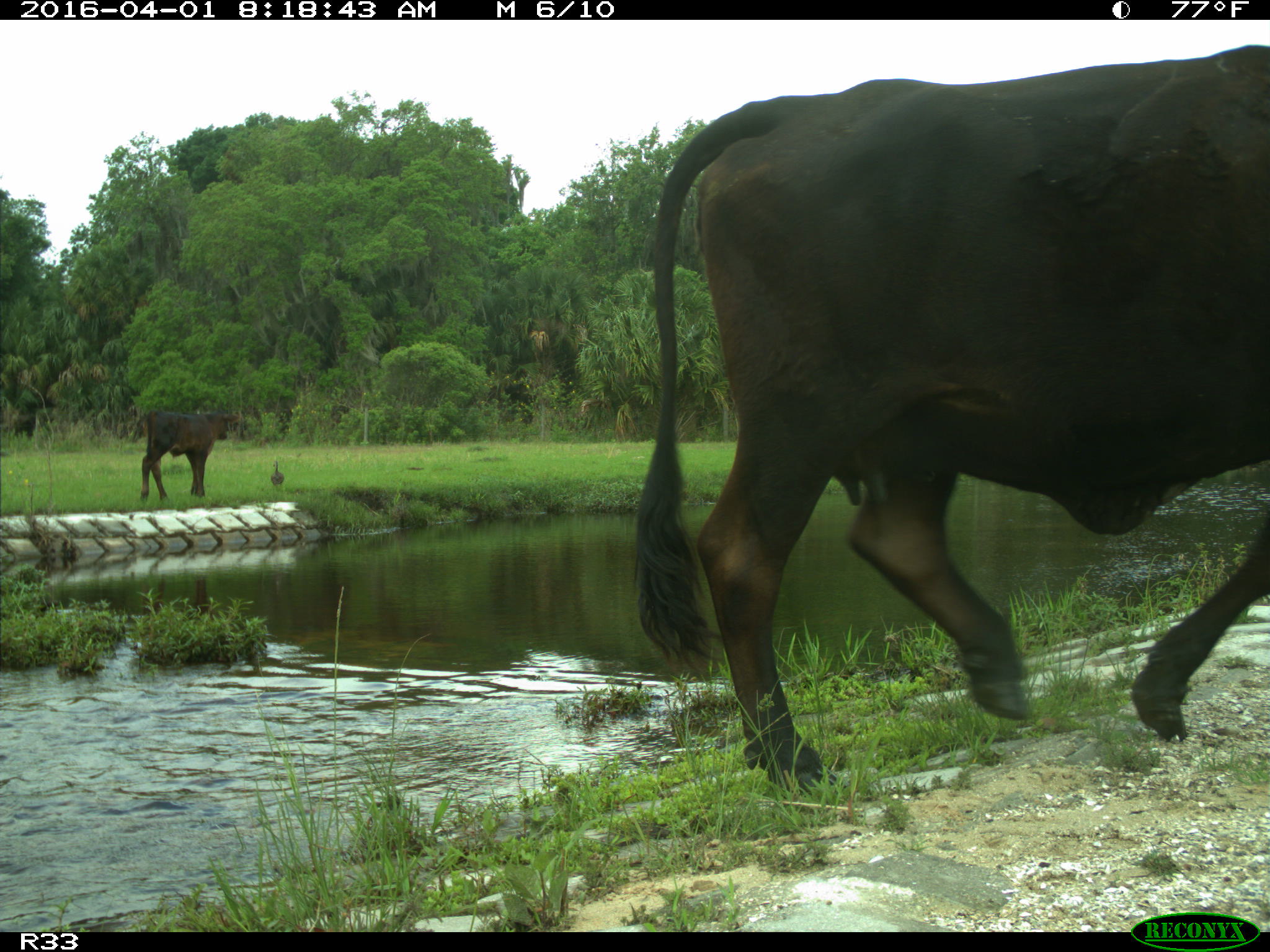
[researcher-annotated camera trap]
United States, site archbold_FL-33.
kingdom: Animalia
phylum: Chordata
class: Mammalia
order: Artiodactyla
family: Bovidae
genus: Bos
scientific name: Bos taurus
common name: domestic cow